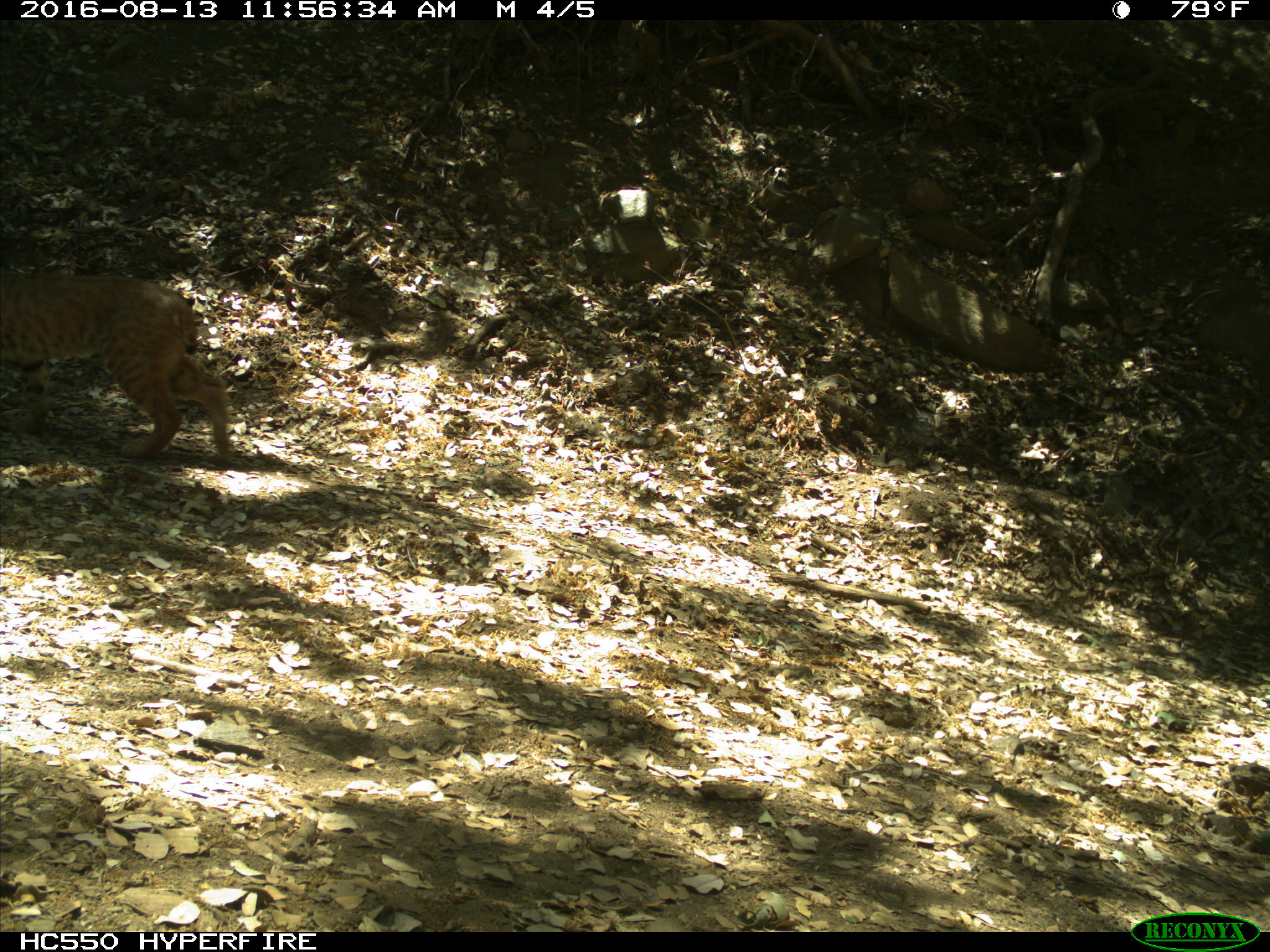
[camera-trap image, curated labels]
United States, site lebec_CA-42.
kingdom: Animalia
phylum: Chordata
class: Mammalia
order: Carnivora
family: Felidae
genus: Lynx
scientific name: Lynx rufus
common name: bobcat